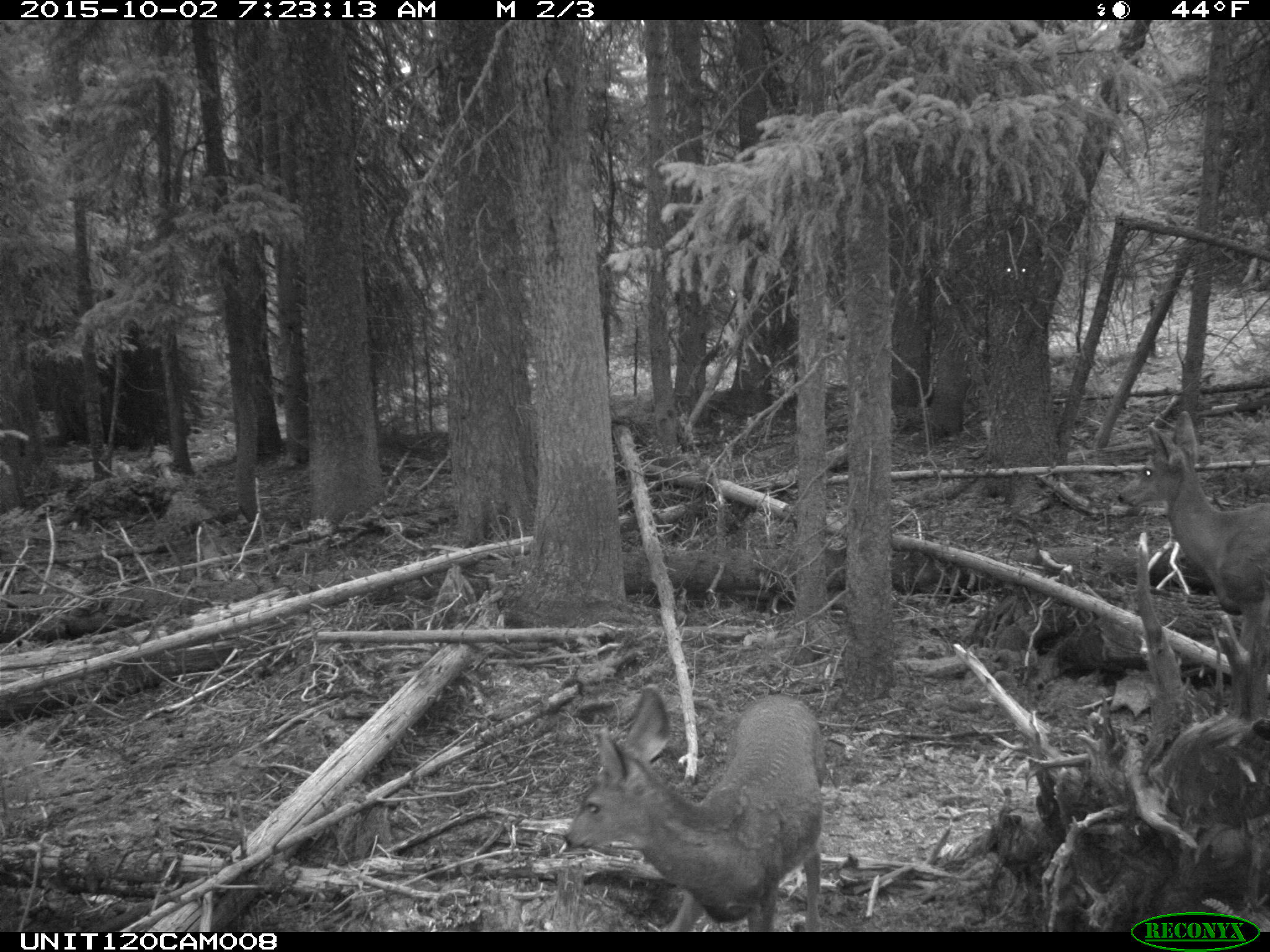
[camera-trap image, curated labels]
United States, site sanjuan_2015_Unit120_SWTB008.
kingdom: Animalia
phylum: Chordata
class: Mammalia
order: Artiodactyla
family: Cervidae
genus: Odocoileus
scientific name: Odocoileus hemionus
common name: mule deer